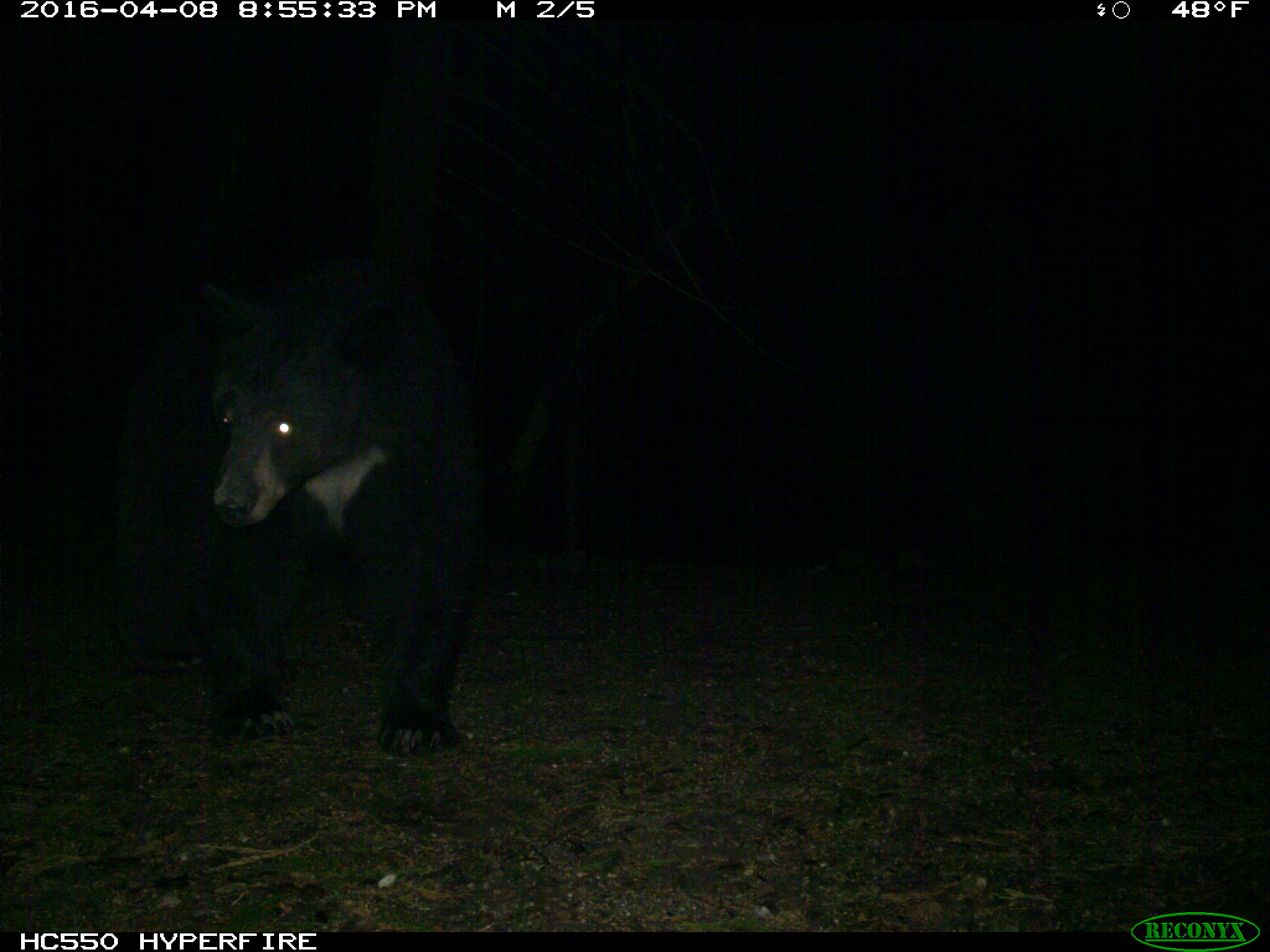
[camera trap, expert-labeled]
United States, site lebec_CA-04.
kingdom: Animalia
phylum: Chordata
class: Mammalia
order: Carnivora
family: Ursidae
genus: Ursus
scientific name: Ursus americanus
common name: american black bear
Ursus americanus (american black bear).